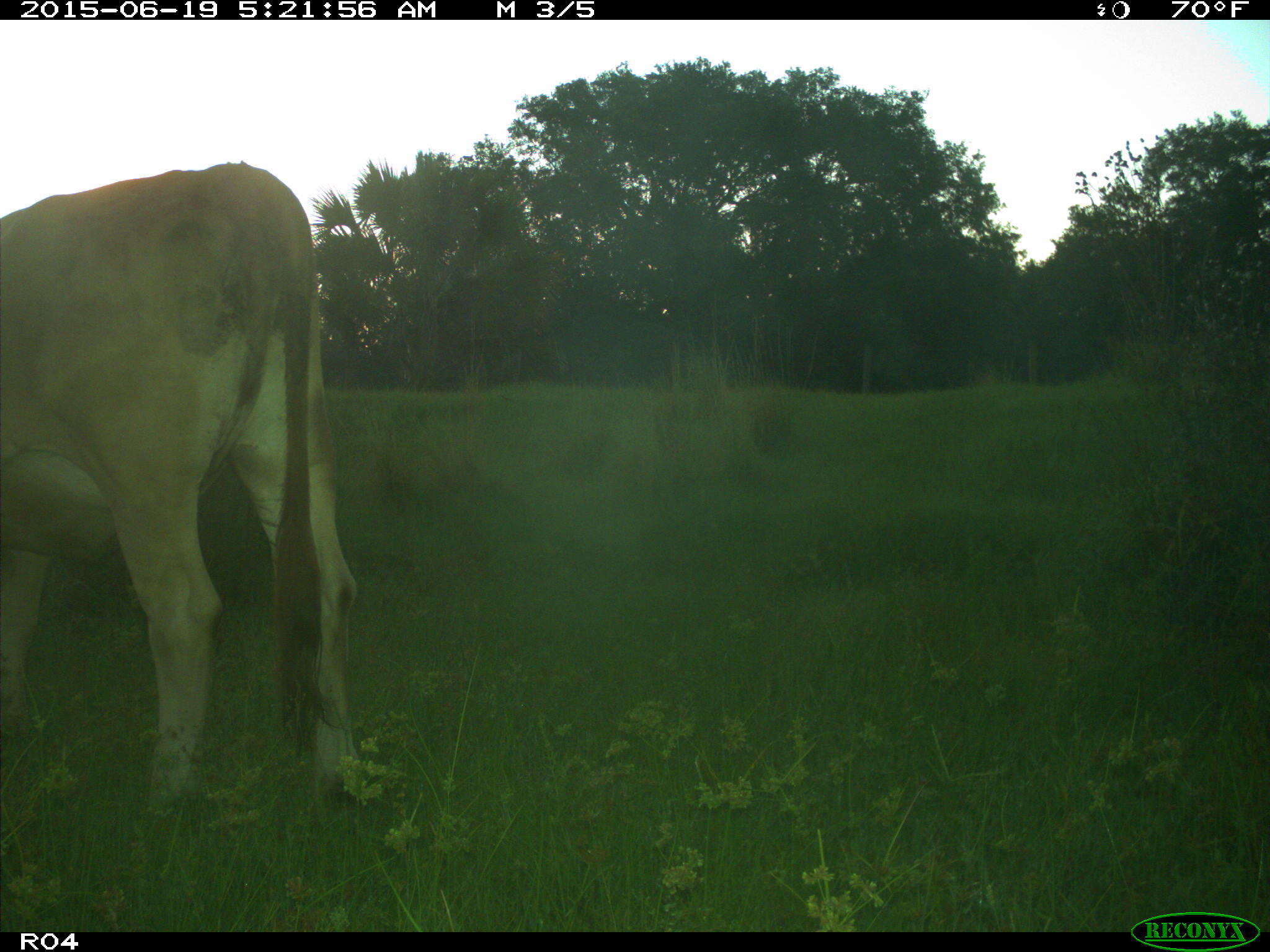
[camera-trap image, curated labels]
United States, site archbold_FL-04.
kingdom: Animalia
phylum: Chordata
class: Mammalia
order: Artiodactyla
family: Bovidae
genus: Bos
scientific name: Bos taurus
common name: domestic cow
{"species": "Bos taurus (domestic cow)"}